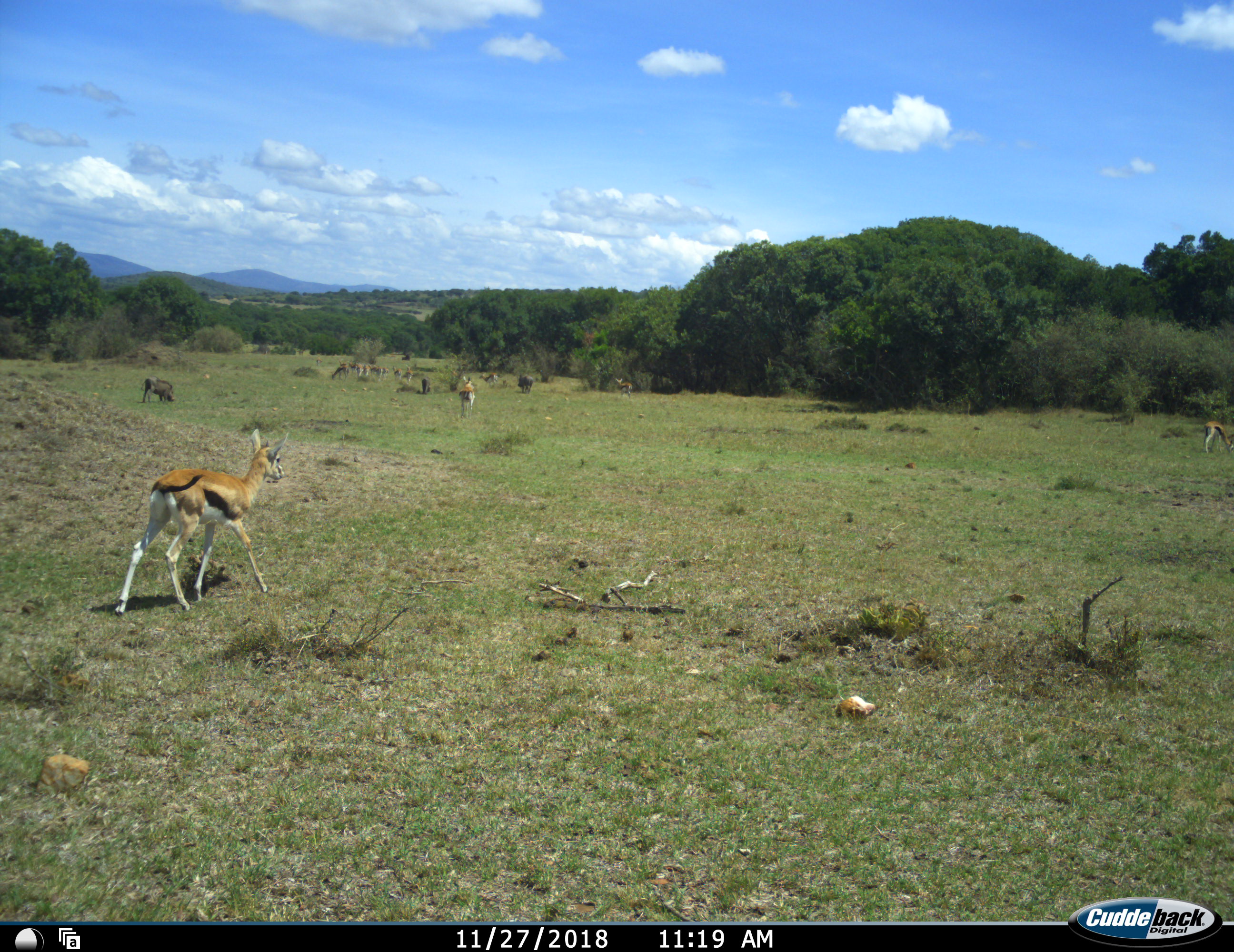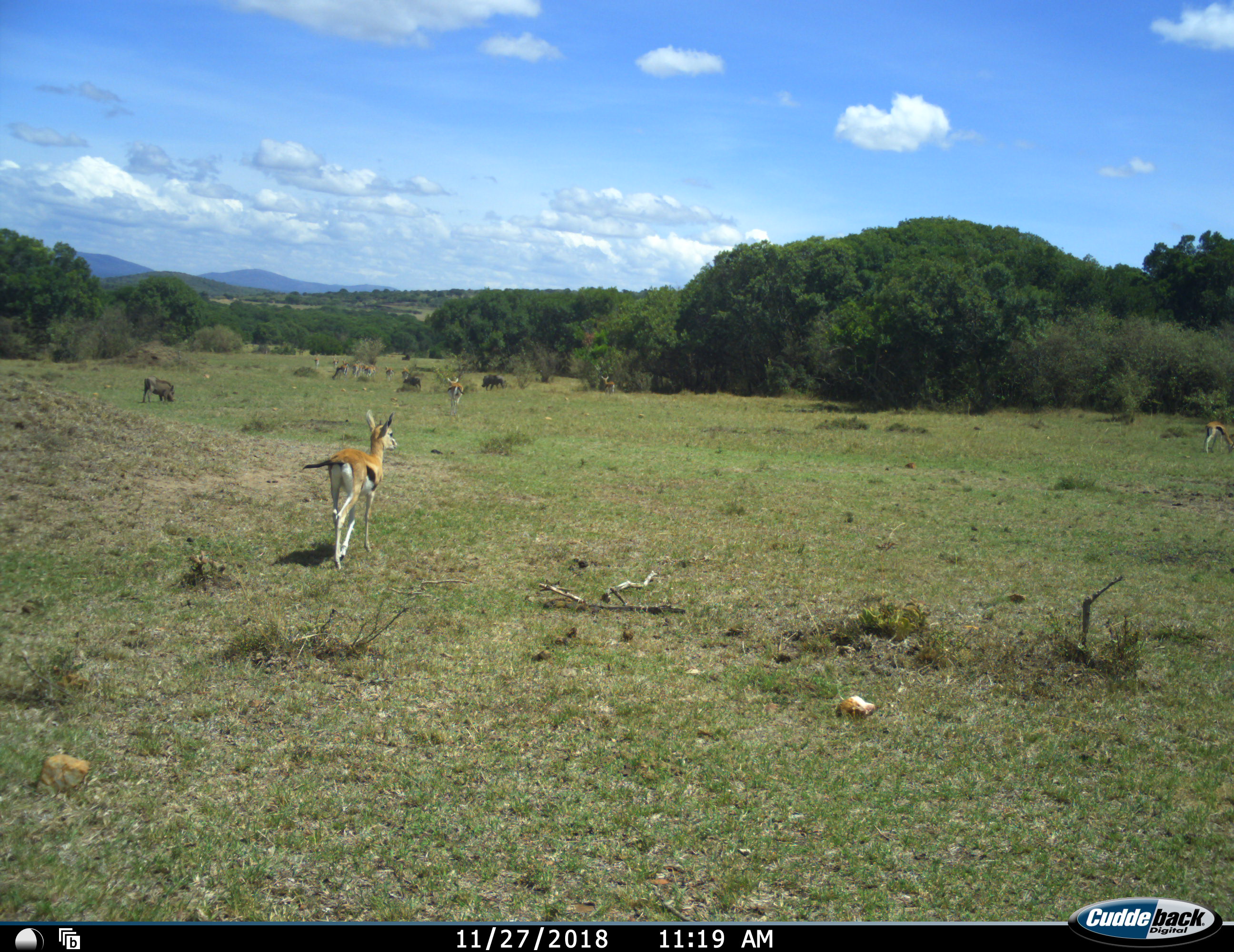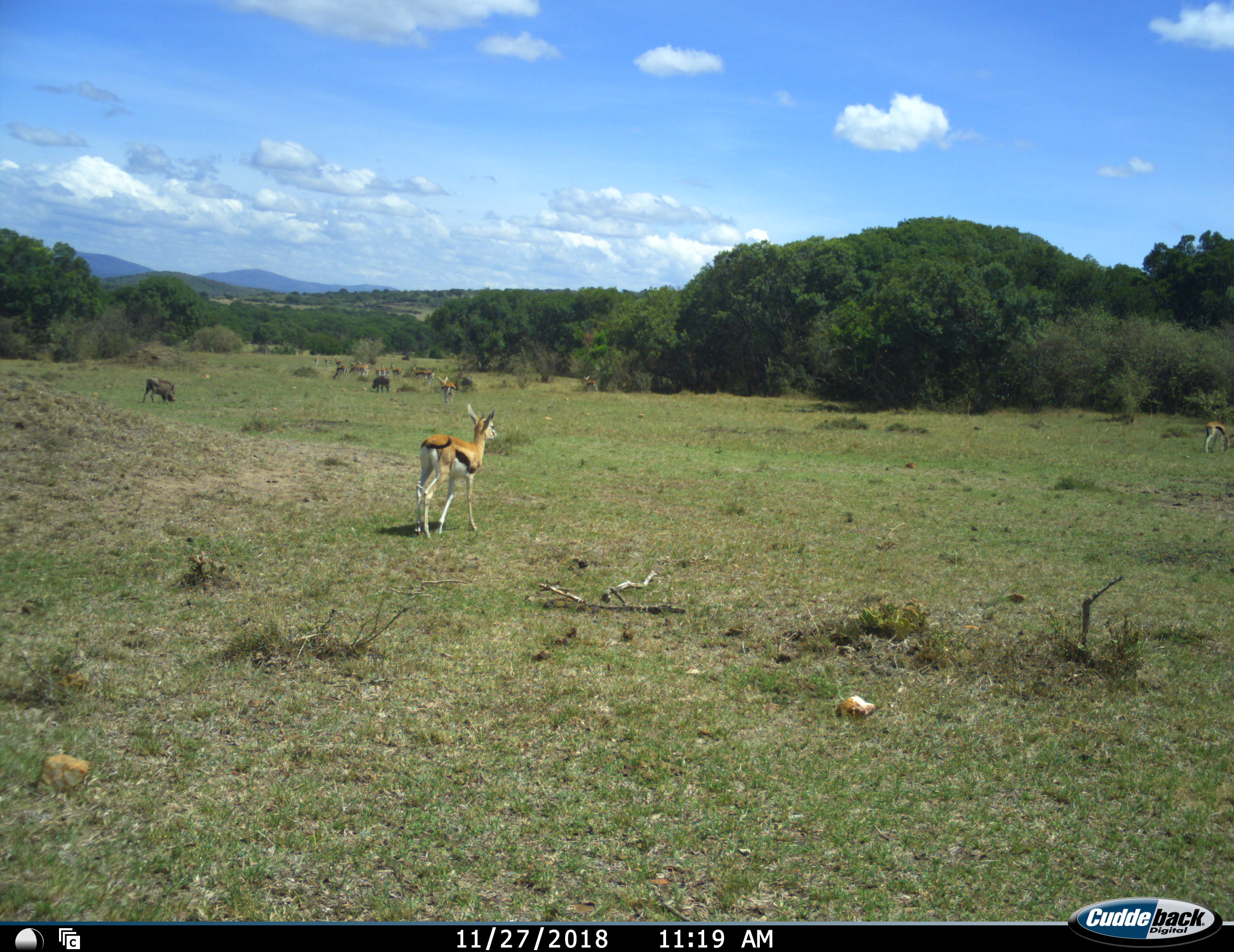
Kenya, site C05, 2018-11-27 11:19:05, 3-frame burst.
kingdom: Animalia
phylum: Chordata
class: Mammalia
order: Artiodactyla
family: Bovidae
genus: Eudorcas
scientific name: Eudorcas thomsonii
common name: thomson's gazelle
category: gazellethomsons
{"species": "gazellethomsons (thomson's gazelle) (Eudorcas thomsonii)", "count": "11-50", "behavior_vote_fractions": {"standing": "25%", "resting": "0%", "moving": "100%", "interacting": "0%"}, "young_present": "0%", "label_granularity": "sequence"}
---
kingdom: Animalia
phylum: Chordata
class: Mammalia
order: Artiodactyla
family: Suidae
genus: Phacochoerus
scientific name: Phacochoerus africanus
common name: warthog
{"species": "warthog (Phacochoerus africanus)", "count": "3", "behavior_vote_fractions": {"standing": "38%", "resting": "0%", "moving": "50%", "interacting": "0%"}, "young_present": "0%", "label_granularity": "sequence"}